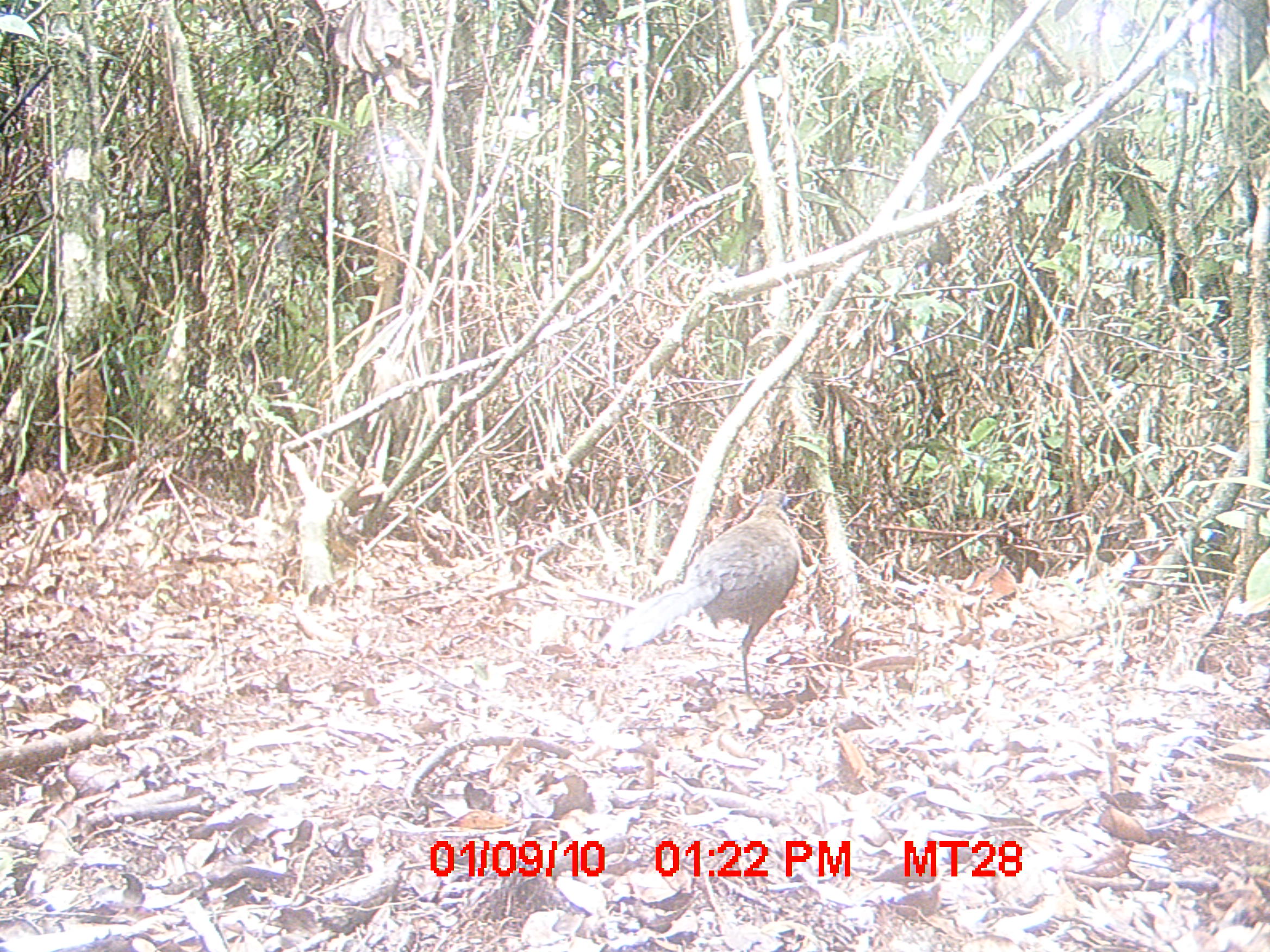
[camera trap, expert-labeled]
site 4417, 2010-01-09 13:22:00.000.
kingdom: Animalia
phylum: Chordata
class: Aves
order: Cuculiformes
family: Cuculidae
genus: Coua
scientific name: Coua serriana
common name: red-breasted coua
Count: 1.